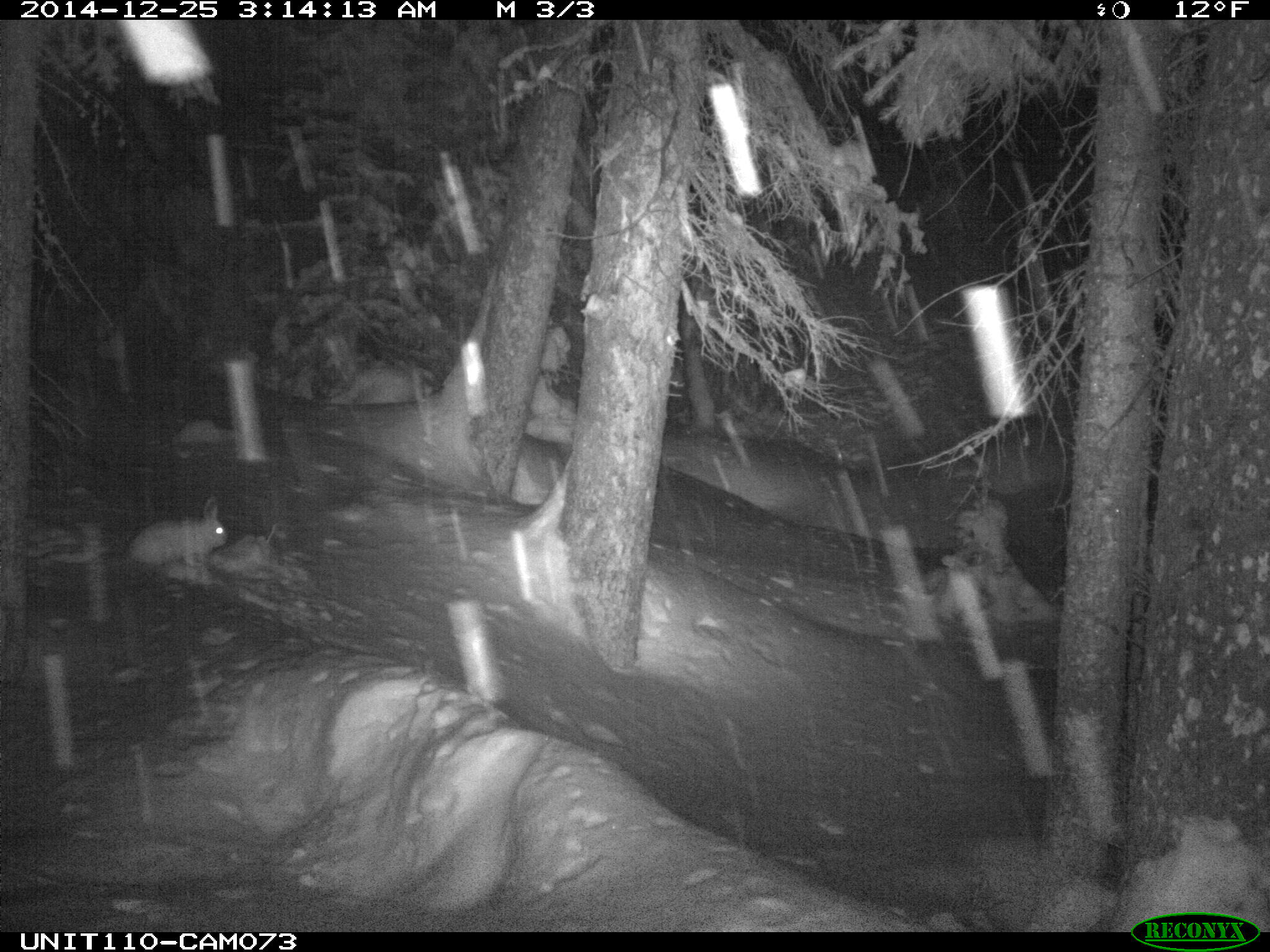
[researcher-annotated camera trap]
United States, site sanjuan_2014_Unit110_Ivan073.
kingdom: Animalia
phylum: Chordata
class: Mammalia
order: Lagomorpha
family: Leporidae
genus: Lepus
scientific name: Lepus americanus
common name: snowshoe hare